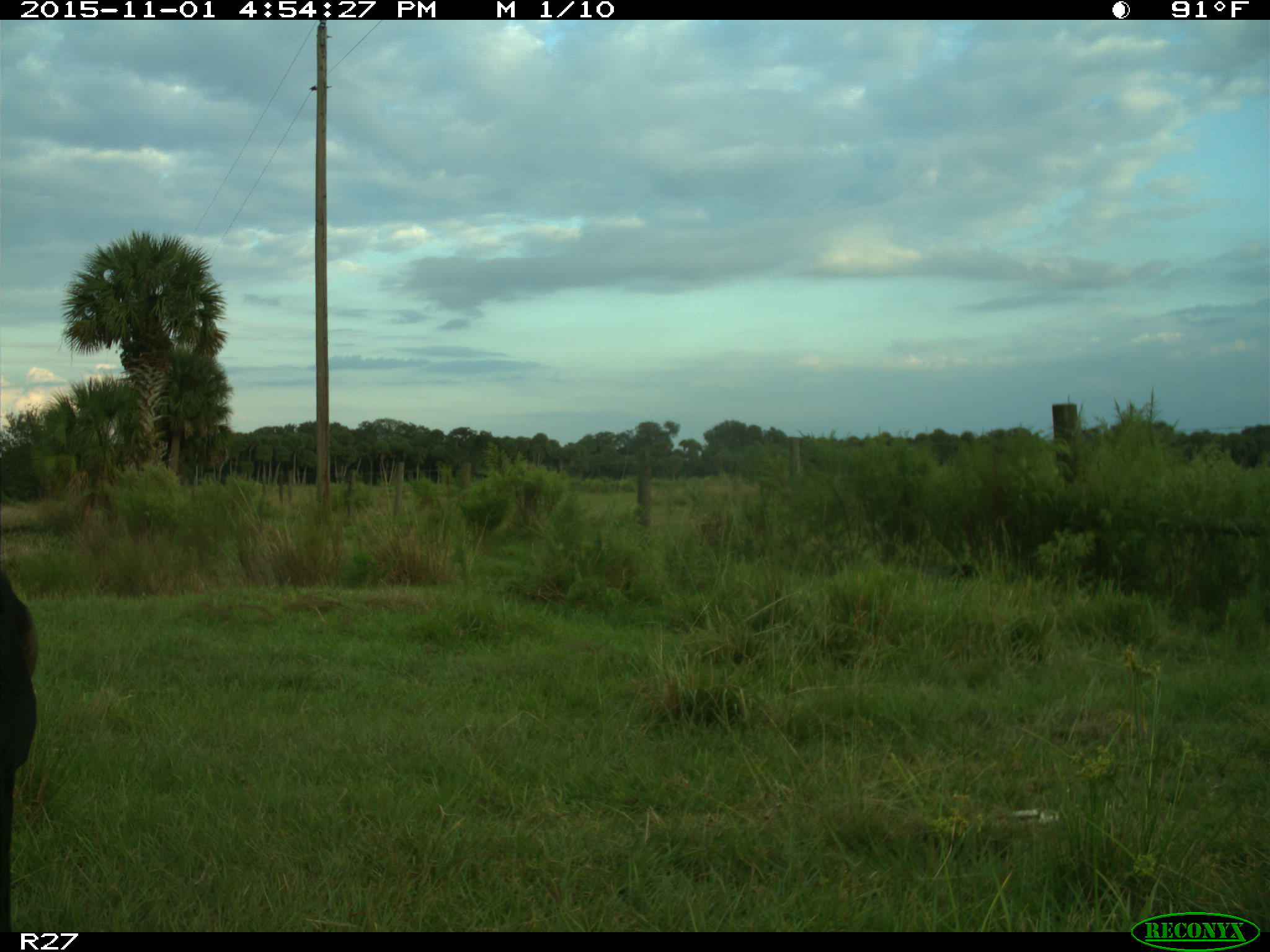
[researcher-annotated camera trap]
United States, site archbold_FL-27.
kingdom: Animalia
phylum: Chordata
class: Mammalia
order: Artiodactyla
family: Bovidae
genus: Bos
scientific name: Bos taurus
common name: domestic cow